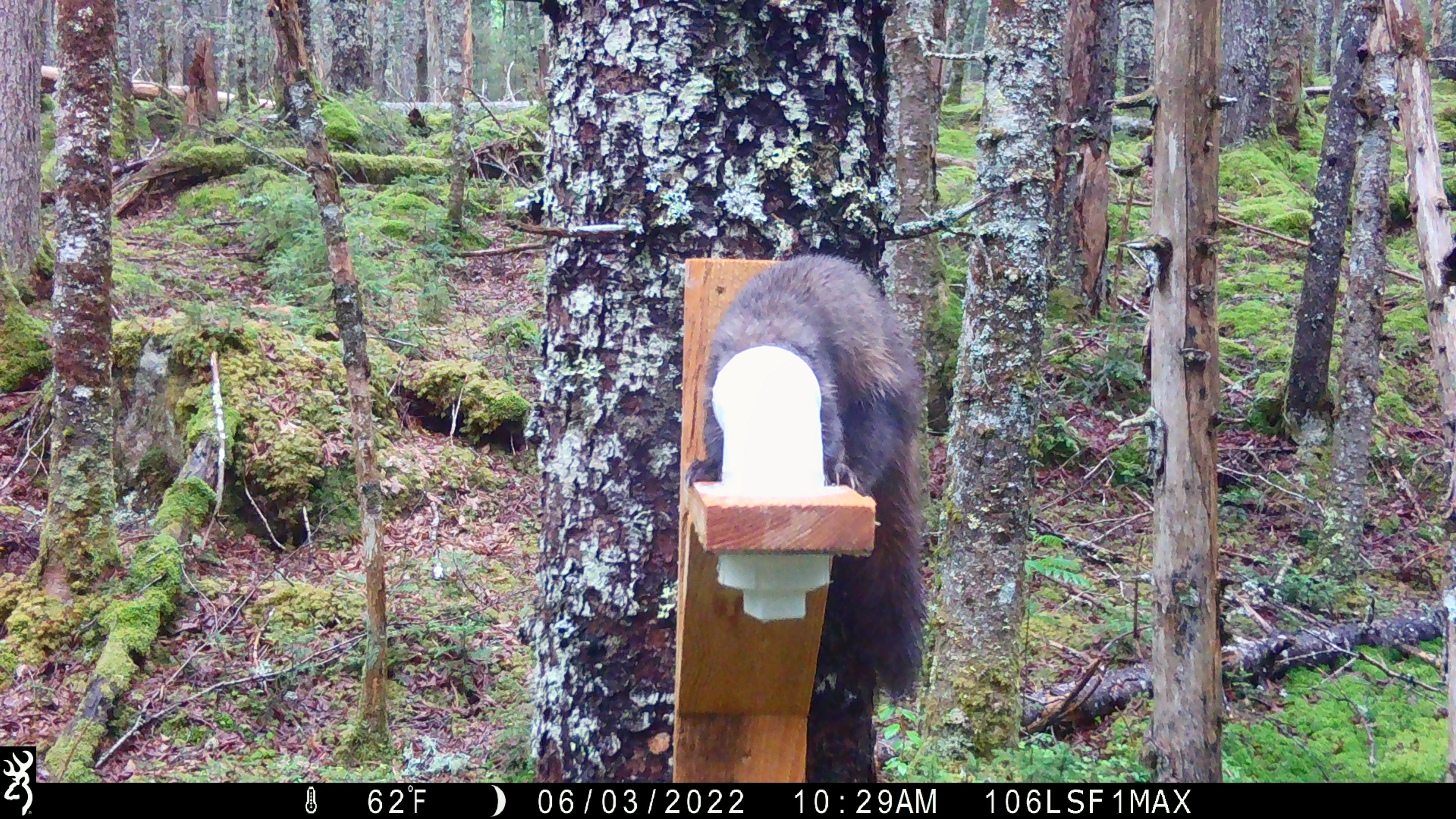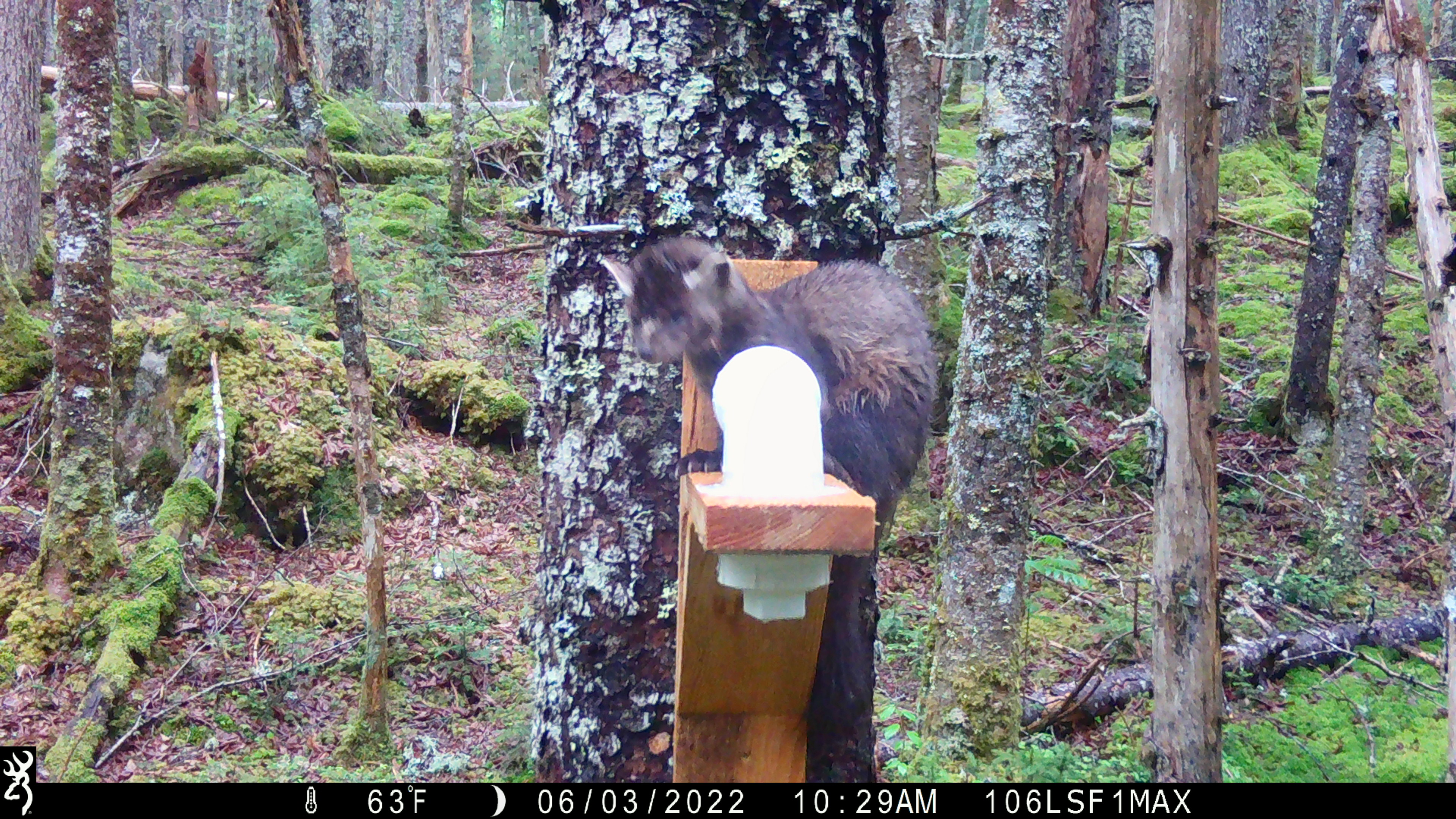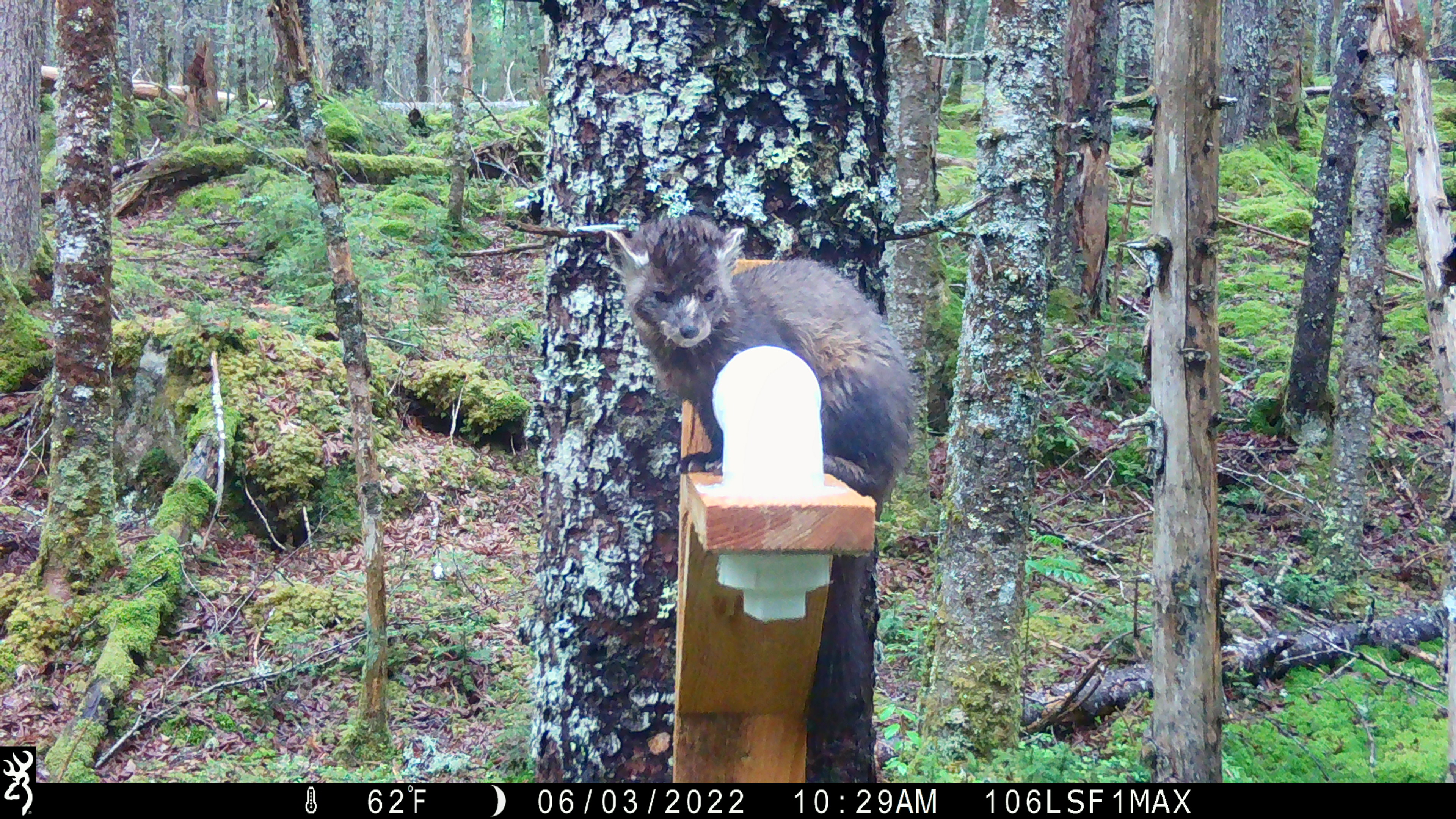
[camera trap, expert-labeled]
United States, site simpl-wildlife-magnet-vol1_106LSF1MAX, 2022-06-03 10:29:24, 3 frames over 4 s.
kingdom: Animalia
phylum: Chordata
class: Mammalia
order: Carnivora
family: Mustelidae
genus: Martes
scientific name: Martes americana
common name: american marten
American marten (Martes americana).